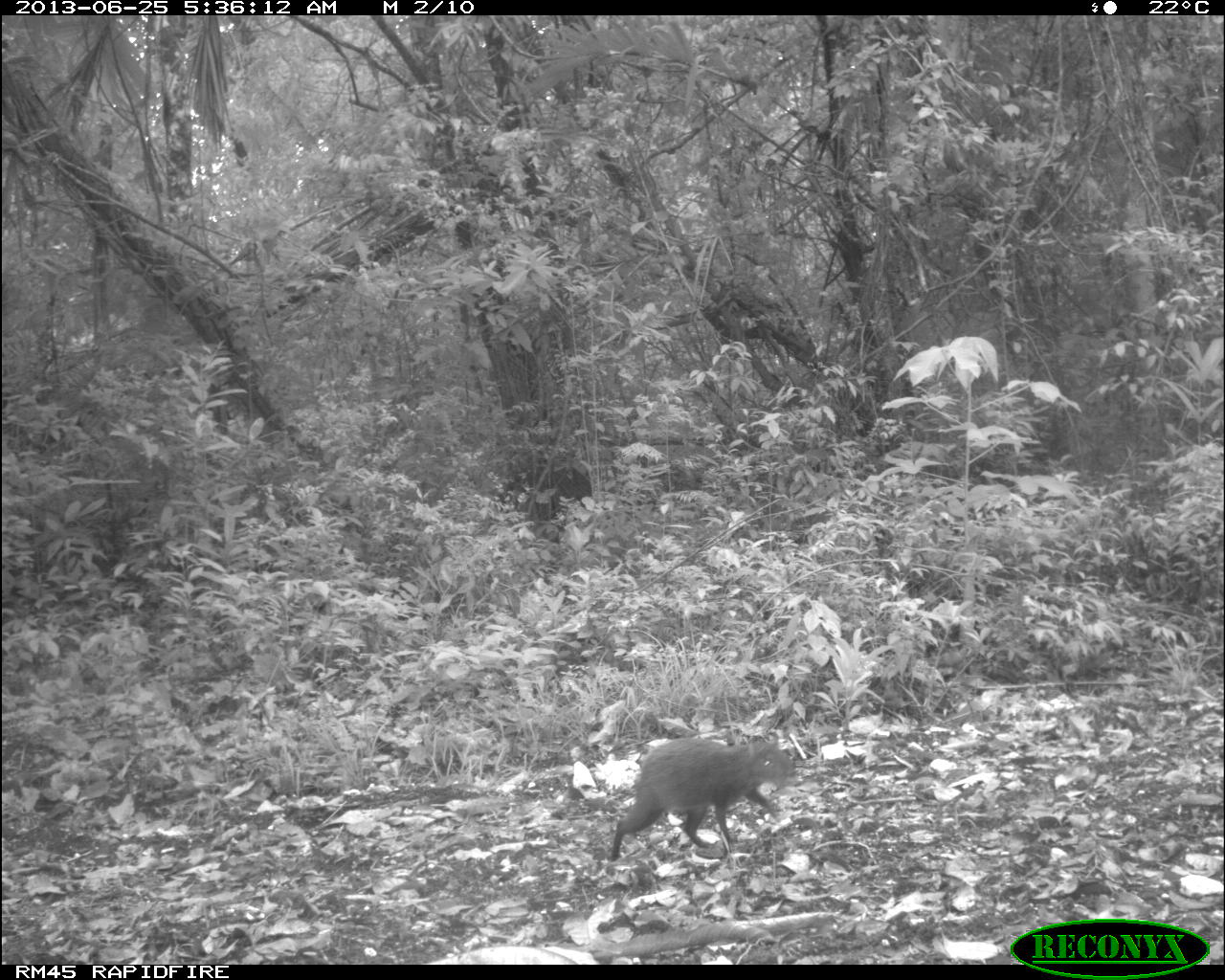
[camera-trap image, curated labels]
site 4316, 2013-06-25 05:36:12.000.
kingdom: Animalia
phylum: Chordata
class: Mammalia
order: Rodentia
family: Dasyproctidae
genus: Dasyprocta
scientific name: Dasyprocta punctata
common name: central american agouti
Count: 1.